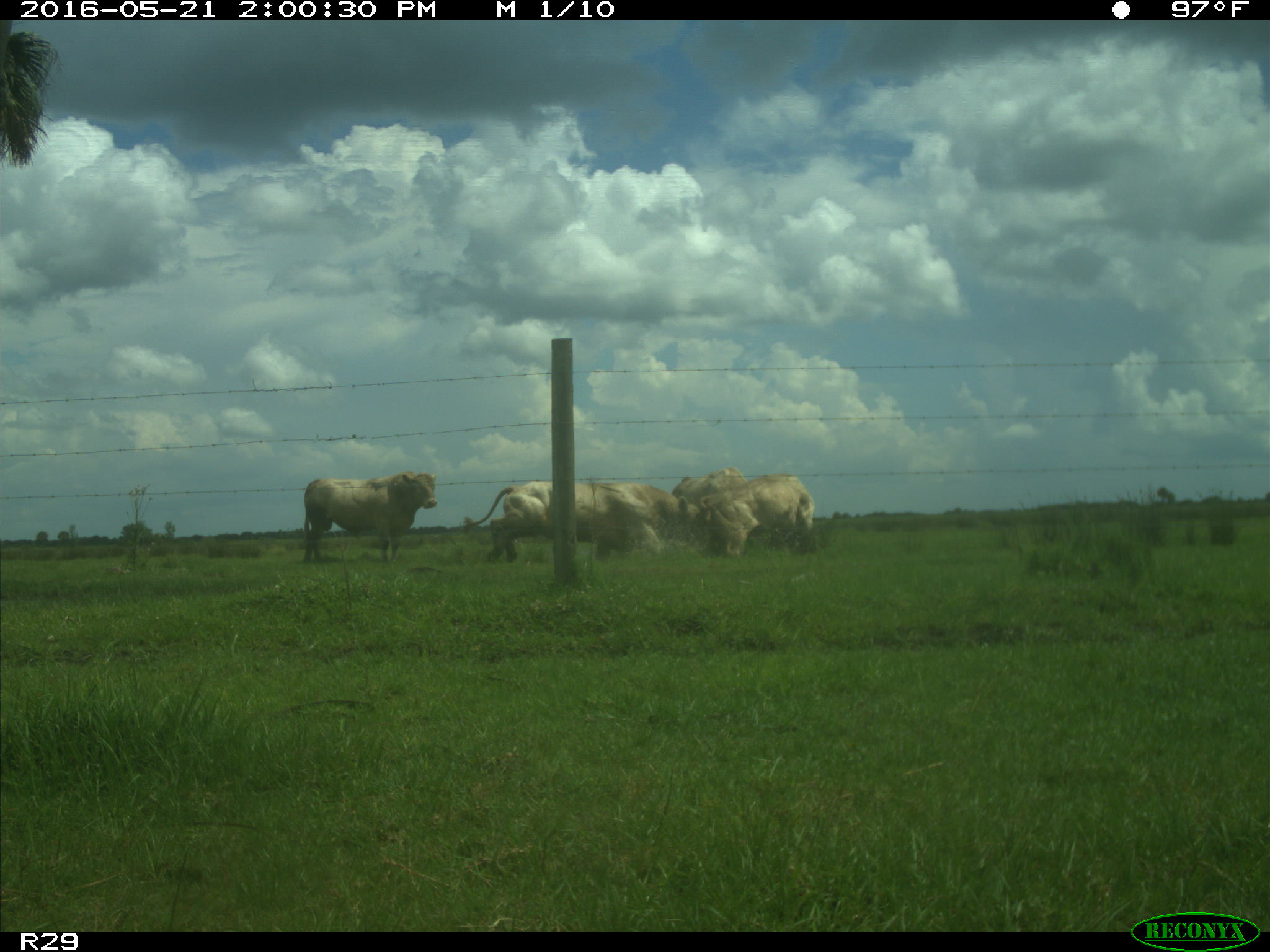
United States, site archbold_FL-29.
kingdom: Animalia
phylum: Chordata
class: Mammalia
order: Artiodactyla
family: Bovidae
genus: Bos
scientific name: Bos taurus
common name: domestic cow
Bos taurus (domestic cow).